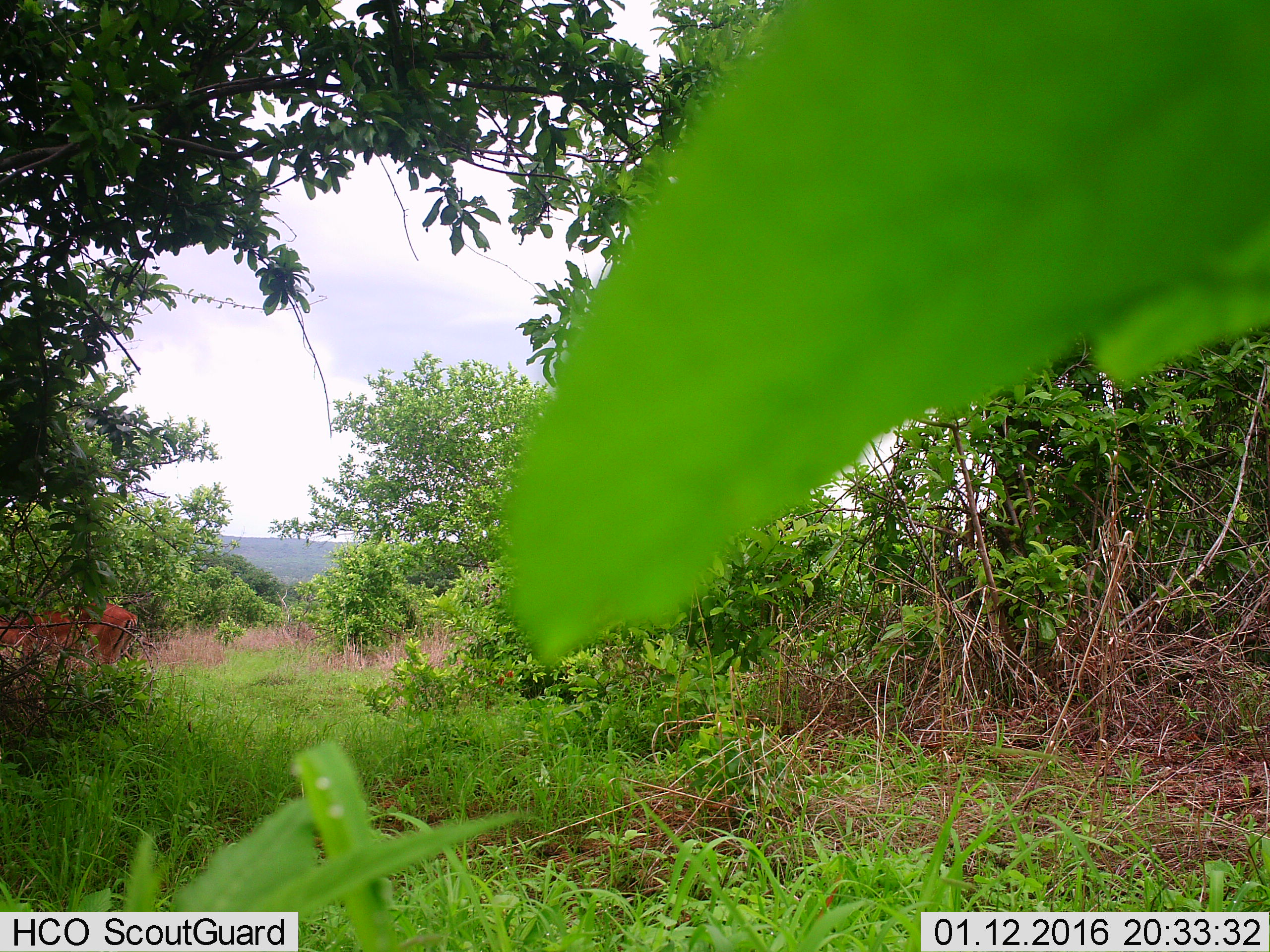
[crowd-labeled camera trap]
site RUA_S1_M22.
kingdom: Animalia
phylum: Chordata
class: Mammalia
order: Artiodactyla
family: Bovidae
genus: Aepyceros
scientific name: Aepyceros melampus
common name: impala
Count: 1.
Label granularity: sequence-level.